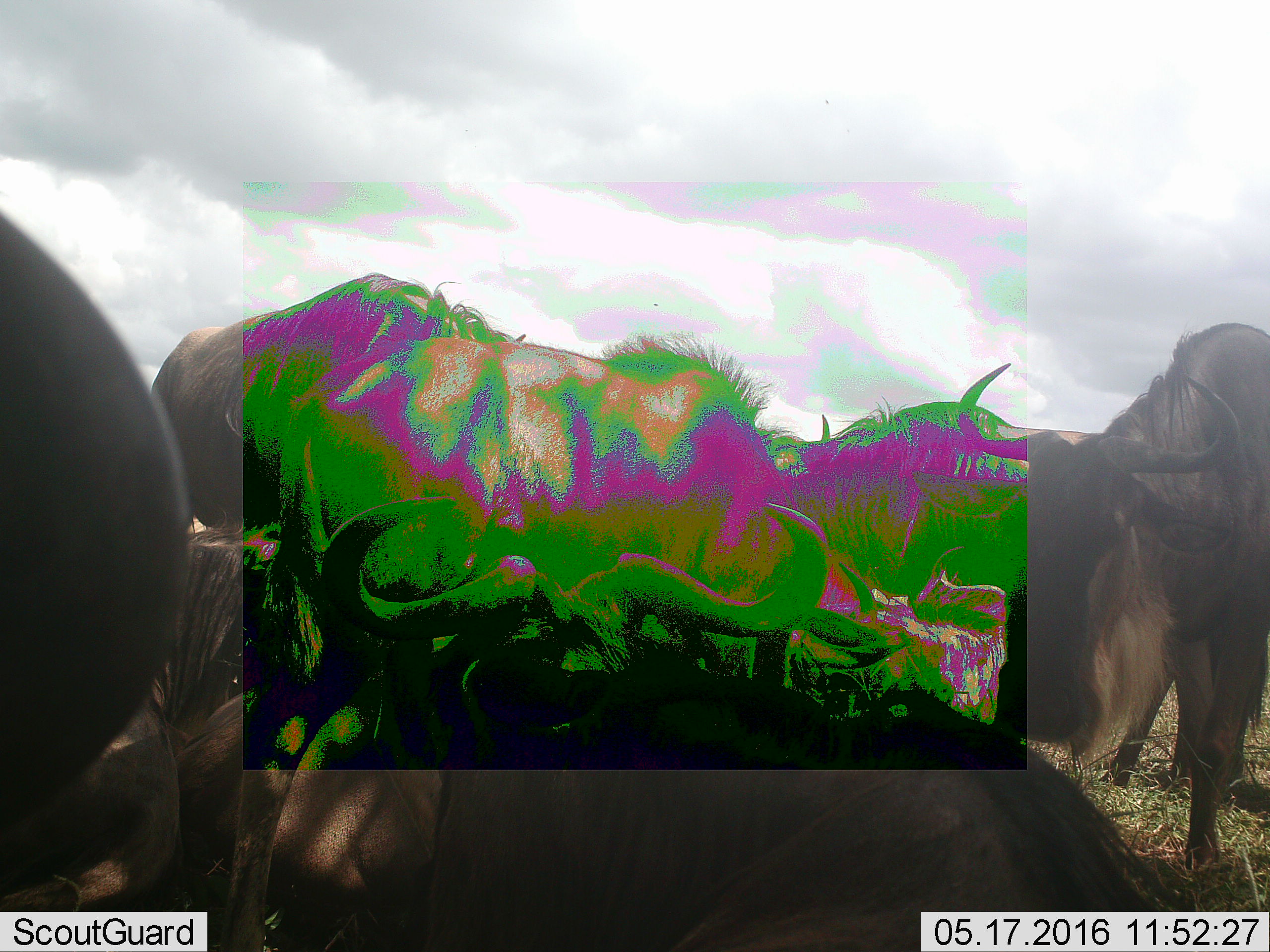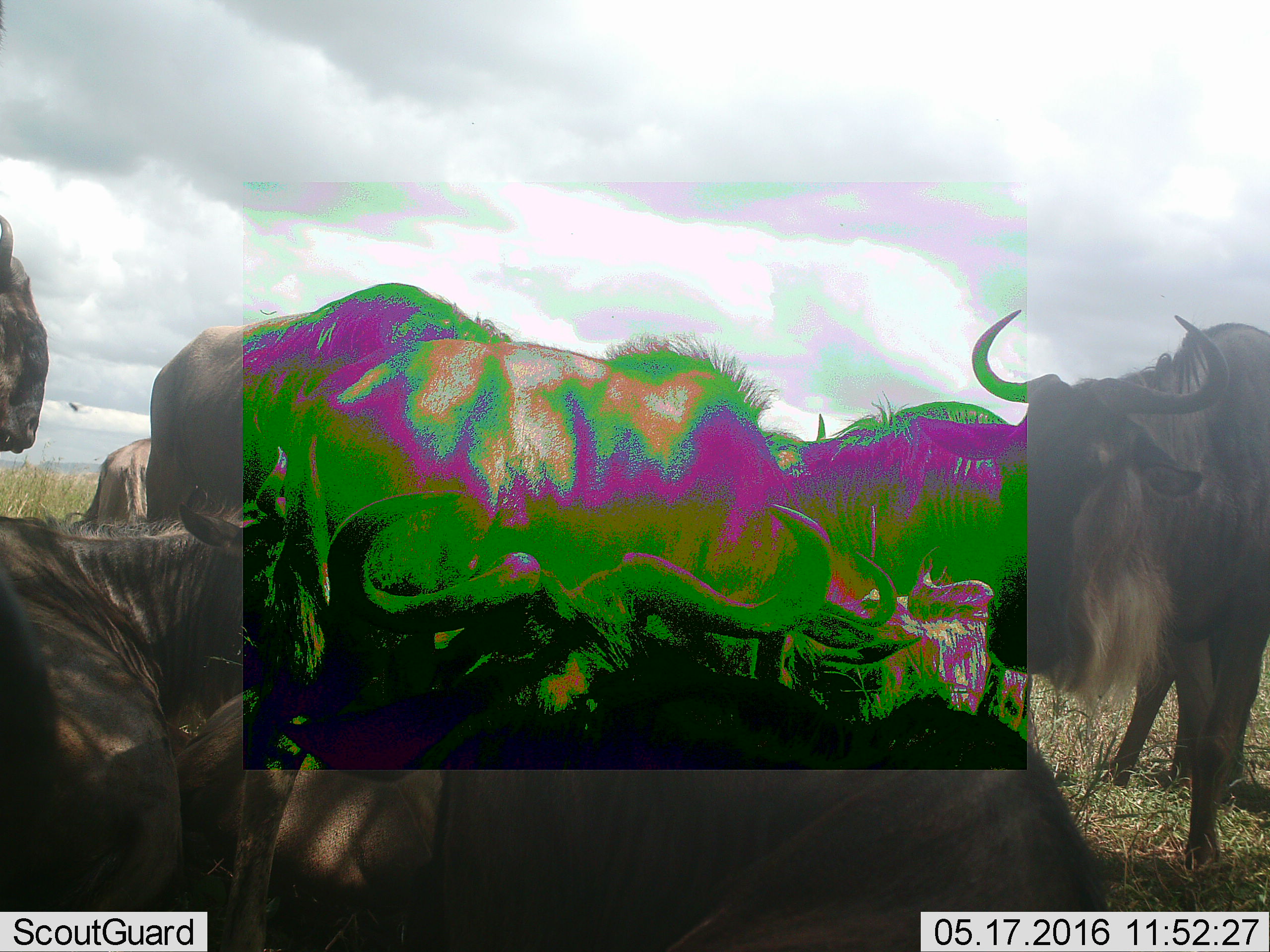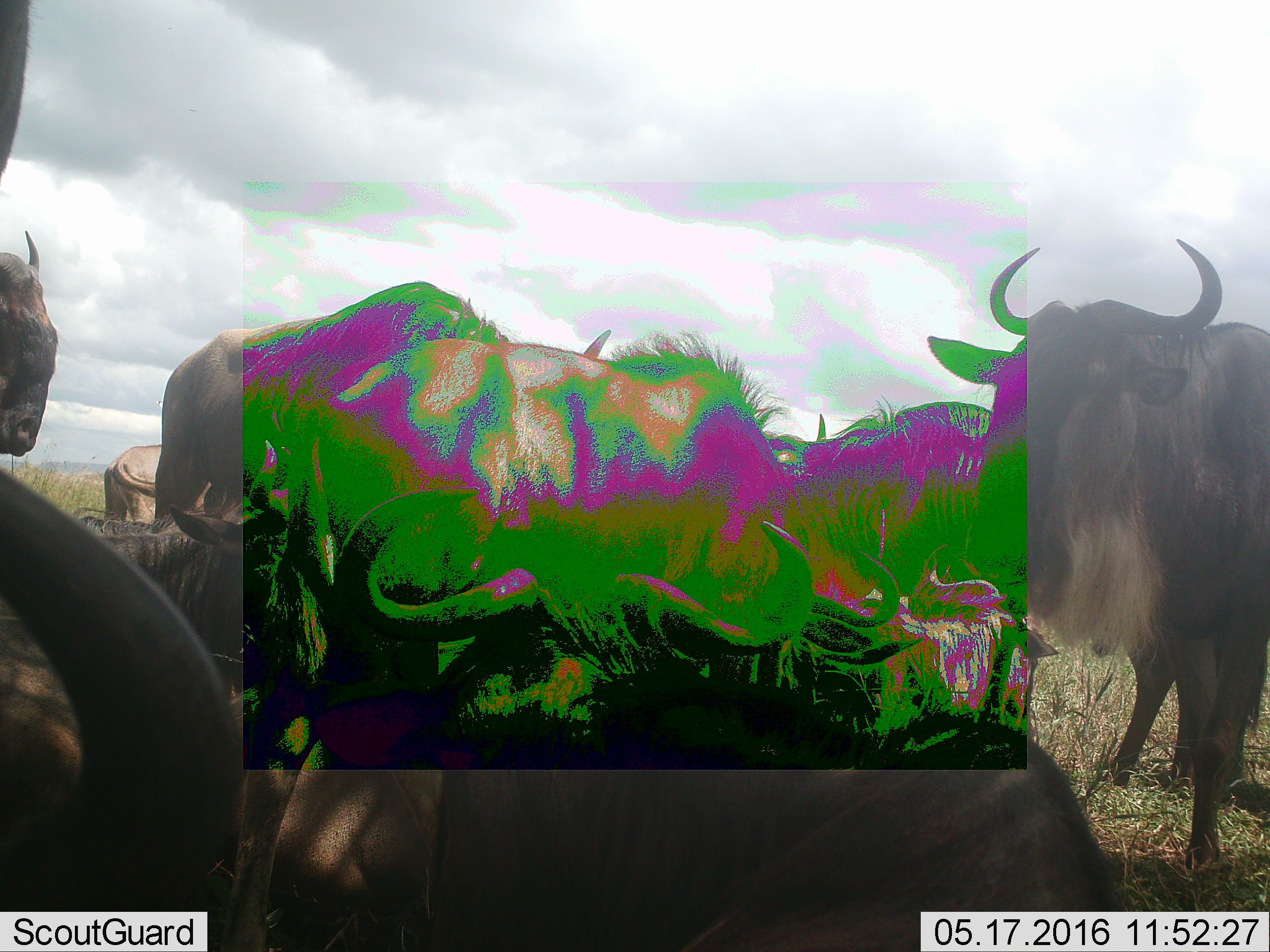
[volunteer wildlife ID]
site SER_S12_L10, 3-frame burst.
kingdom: Animalia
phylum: Chordata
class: Mammalia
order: Artiodactyla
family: Bovidae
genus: Connochaetes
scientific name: Connochaetes taurinus taurinus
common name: blue wildebeest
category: wildebeestblue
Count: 8.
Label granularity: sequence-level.